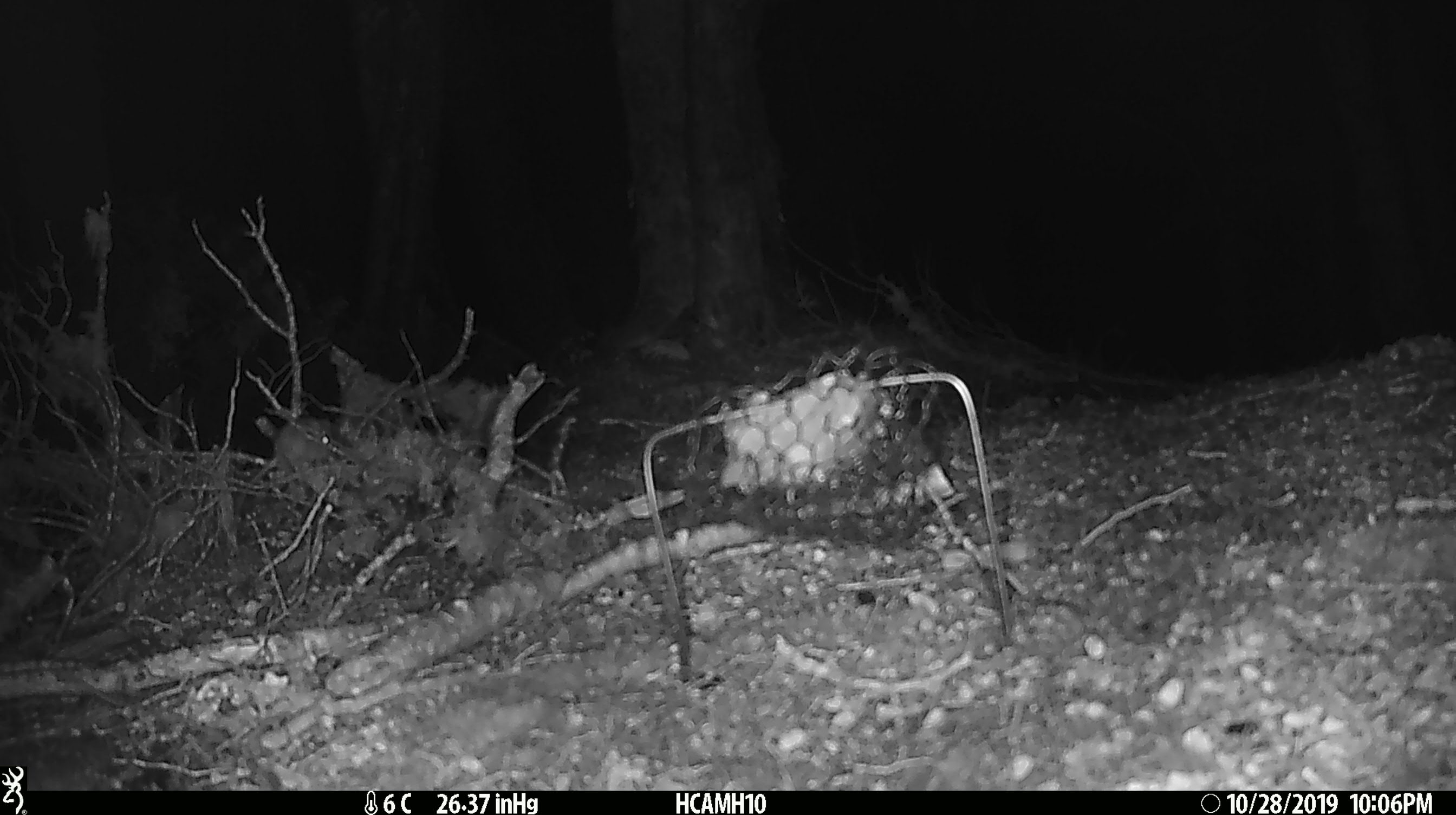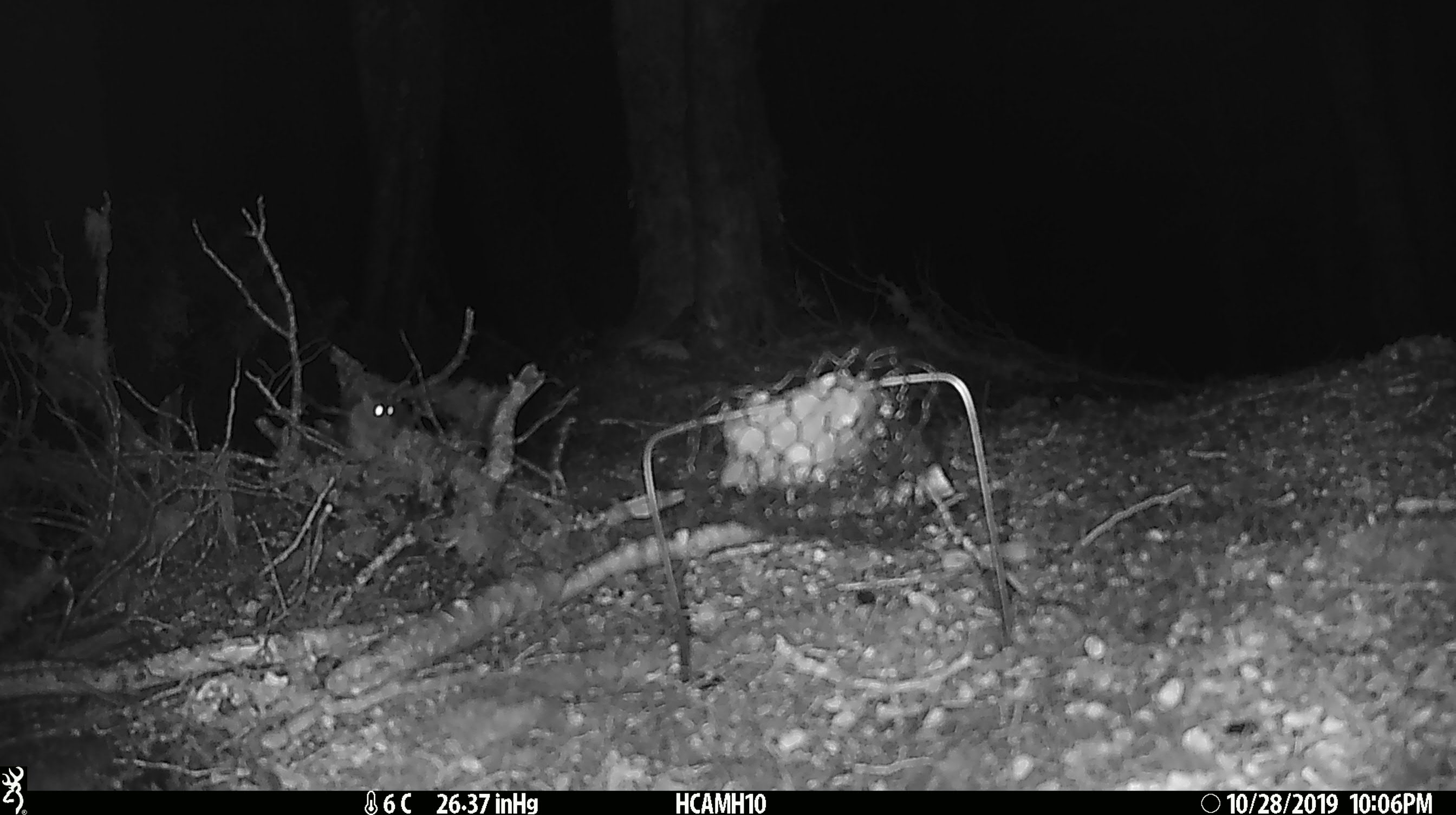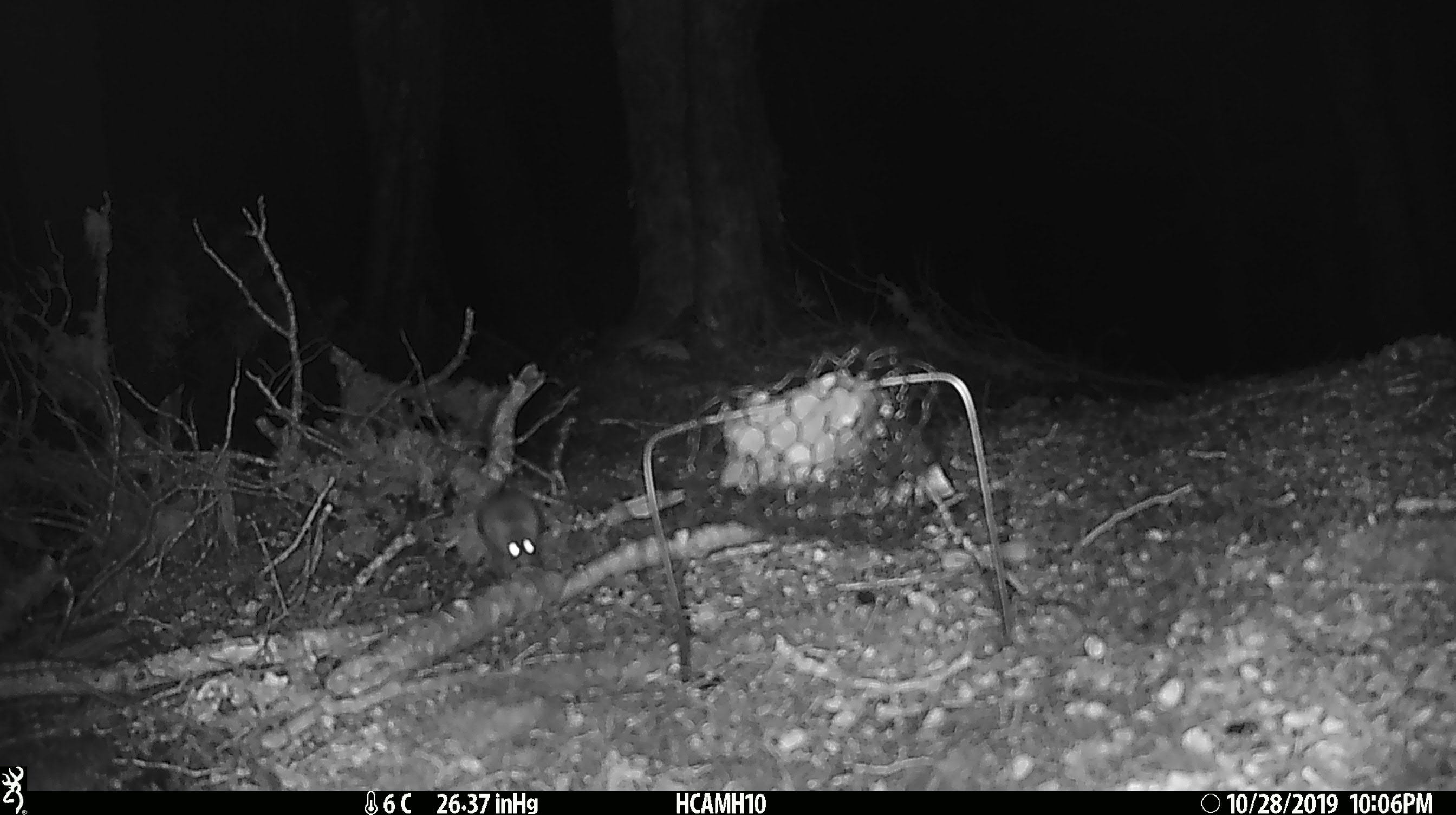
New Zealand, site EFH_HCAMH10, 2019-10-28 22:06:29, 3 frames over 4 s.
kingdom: Animalia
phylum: Chordata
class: Mammalia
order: Rodentia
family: Muridae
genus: Mus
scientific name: Mus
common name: mouse